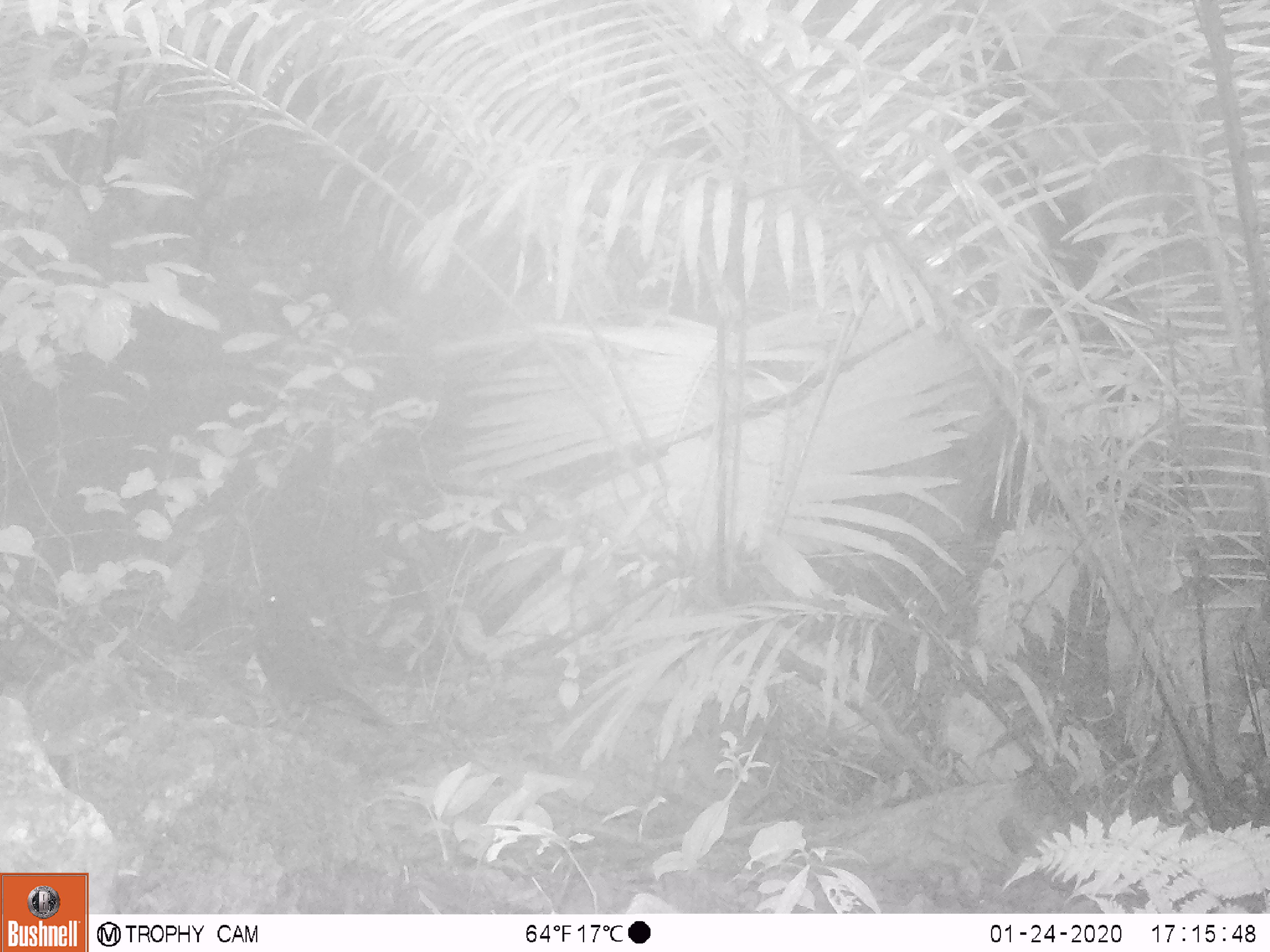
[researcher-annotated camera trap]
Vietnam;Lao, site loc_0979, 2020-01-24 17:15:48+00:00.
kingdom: Animalia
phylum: Chordata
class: Aves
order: Passeriformes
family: Muscicapidae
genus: Myophonus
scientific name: Myophonus caeruleus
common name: blue whistling thrush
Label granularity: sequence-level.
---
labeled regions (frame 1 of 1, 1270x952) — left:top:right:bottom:
blue whistling thrush: 239:580:398:733